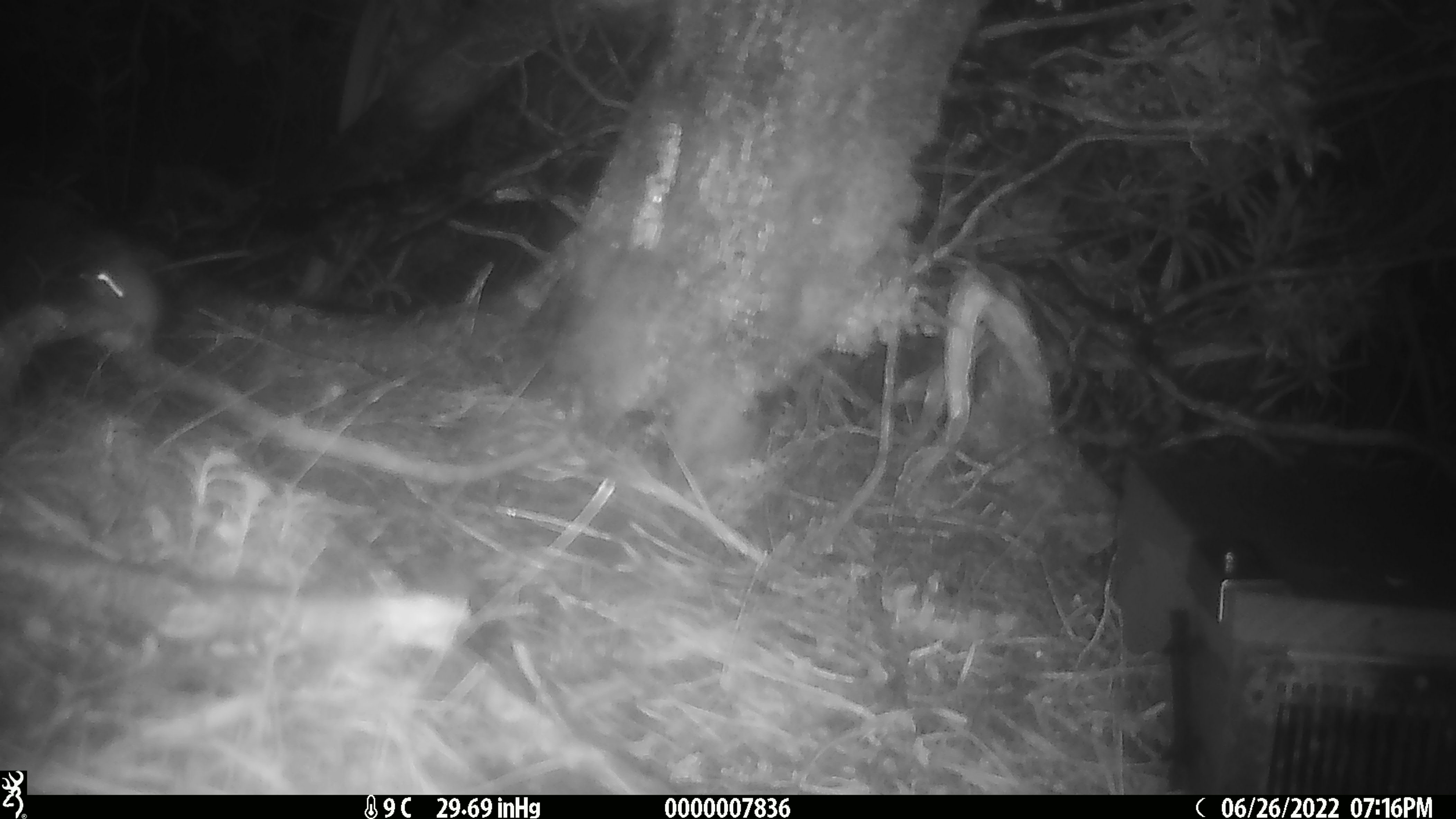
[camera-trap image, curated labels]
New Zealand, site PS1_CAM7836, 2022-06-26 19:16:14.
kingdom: Animalia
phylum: Chordata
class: Mammalia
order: Rodentia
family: Muridae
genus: Mus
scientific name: Mus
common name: mouse